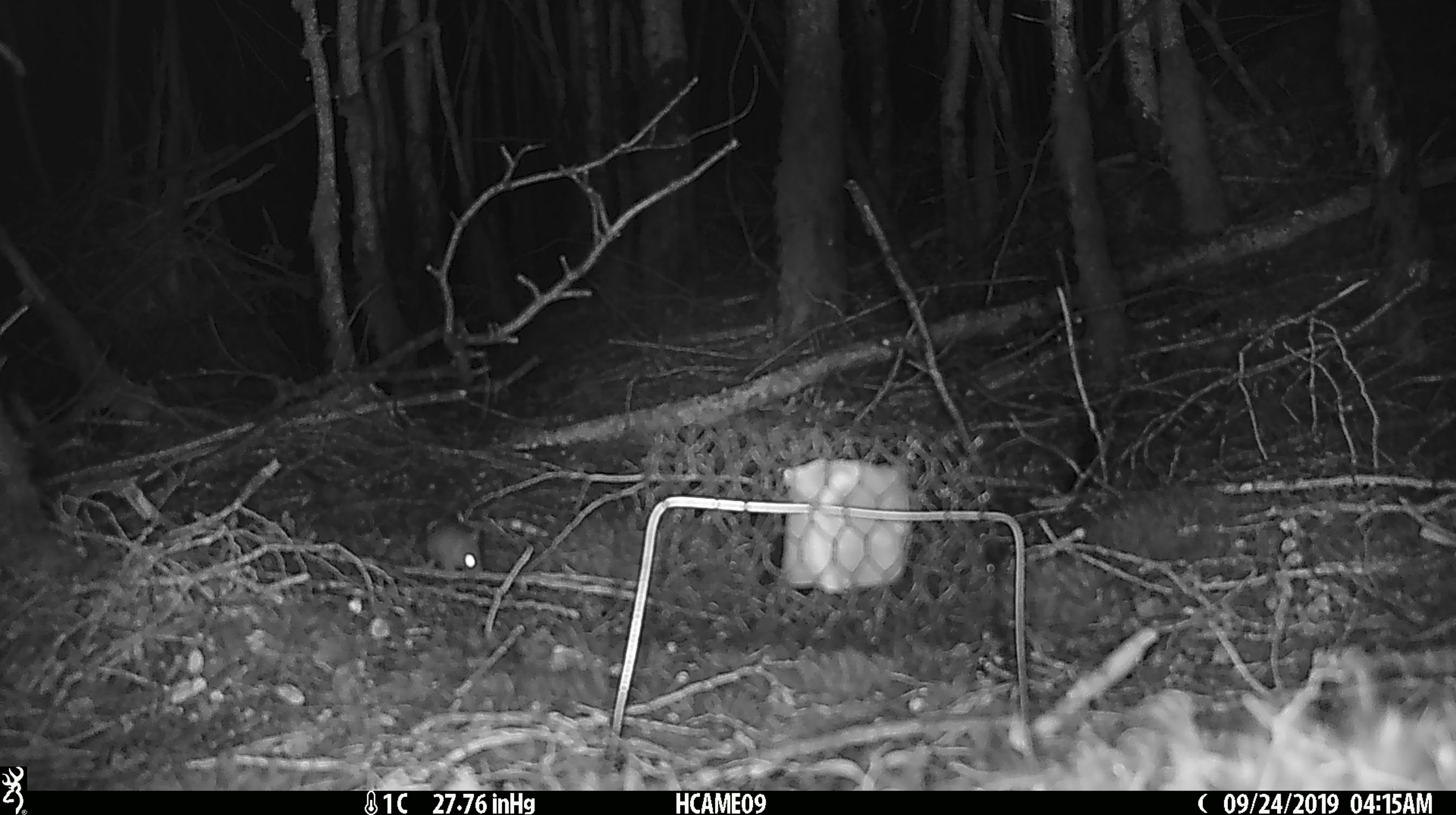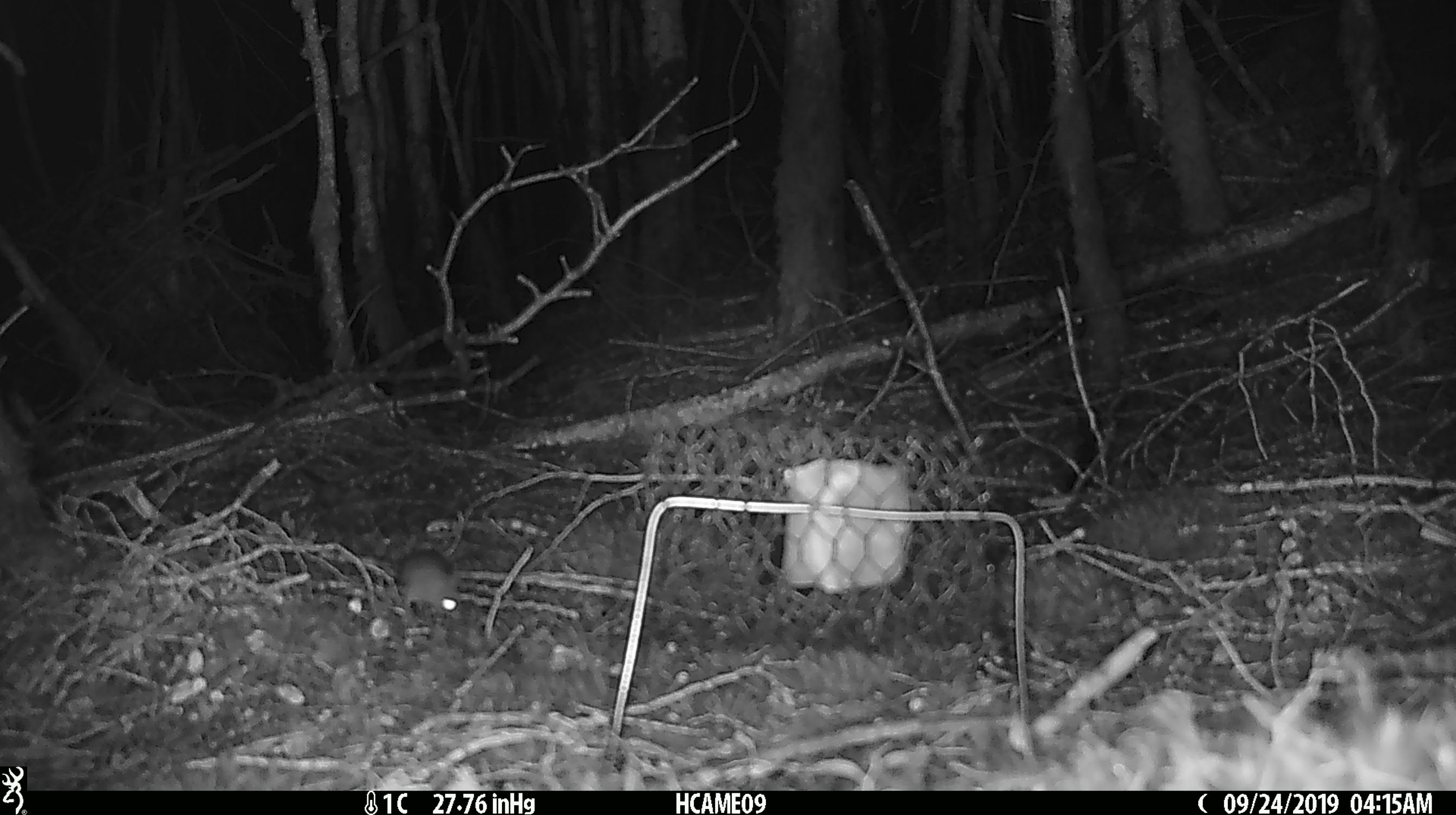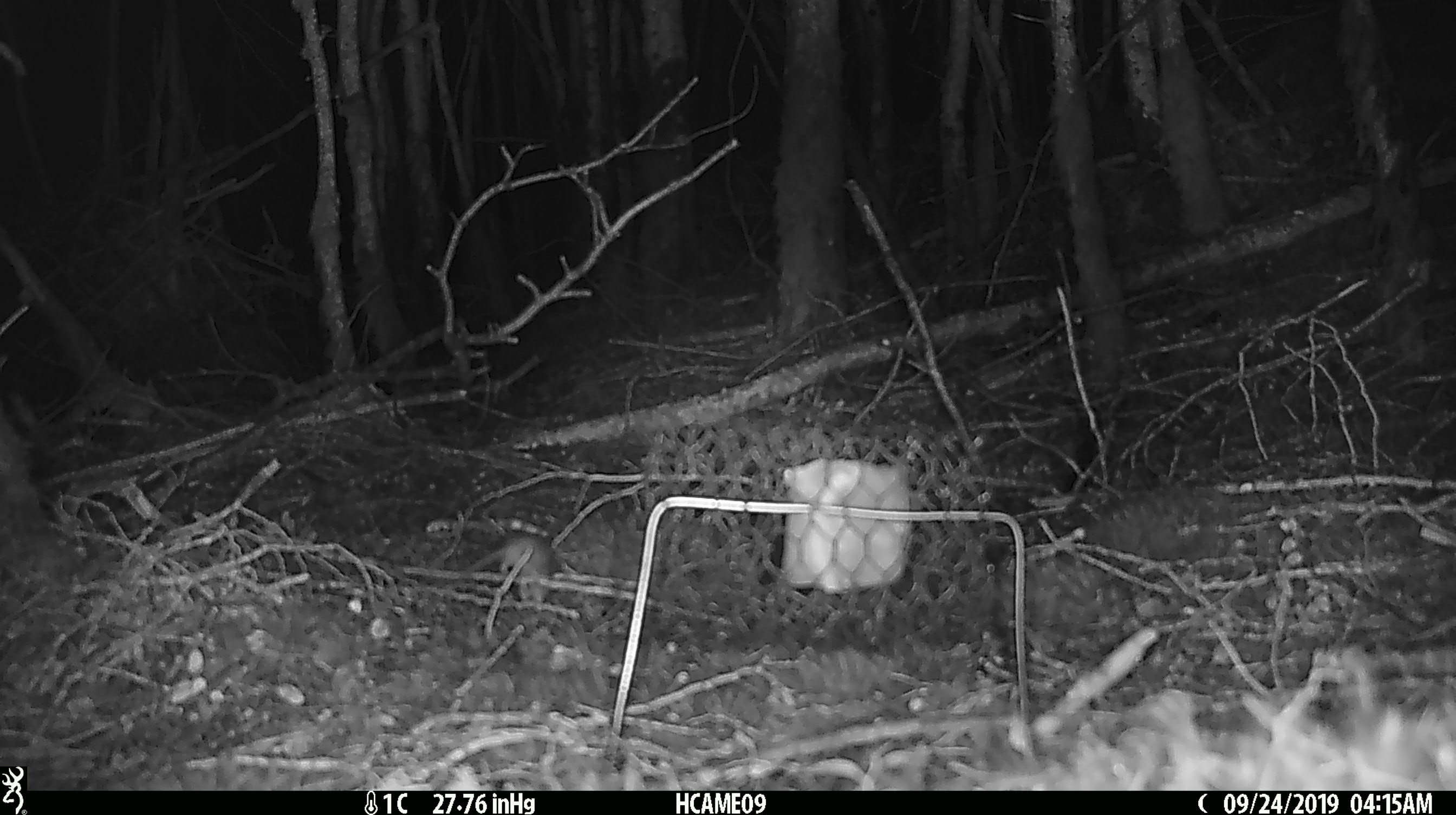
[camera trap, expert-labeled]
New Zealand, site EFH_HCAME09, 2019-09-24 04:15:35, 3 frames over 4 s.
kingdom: Animalia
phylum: Chordata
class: Mammalia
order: Rodentia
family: Muridae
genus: Mus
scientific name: Mus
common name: mouse